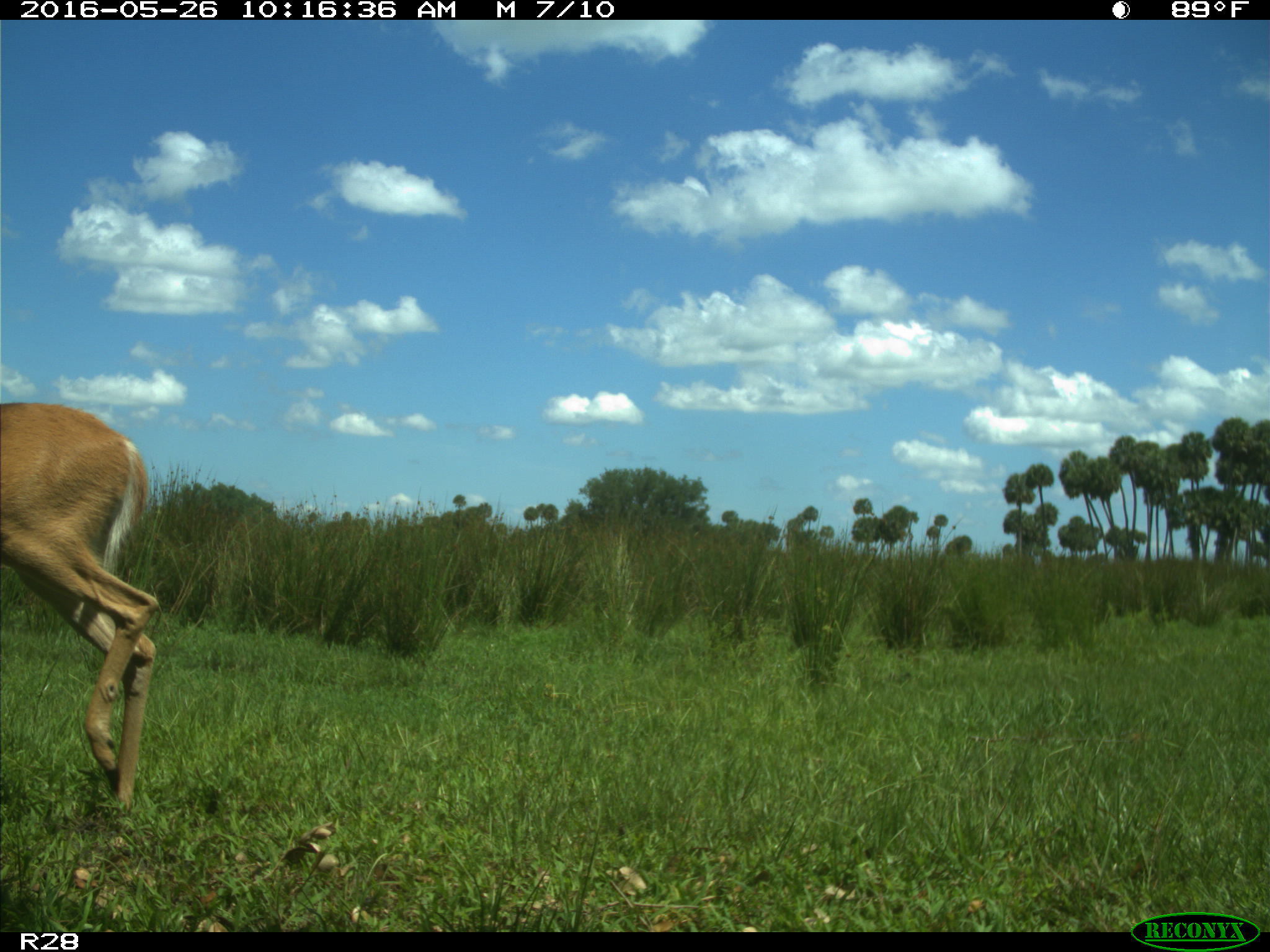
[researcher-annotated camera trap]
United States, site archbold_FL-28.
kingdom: Animalia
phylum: Chordata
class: Mammalia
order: Artiodactyla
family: Cervidae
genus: Odocoileus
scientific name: Odocoileus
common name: deer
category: unidentified deer